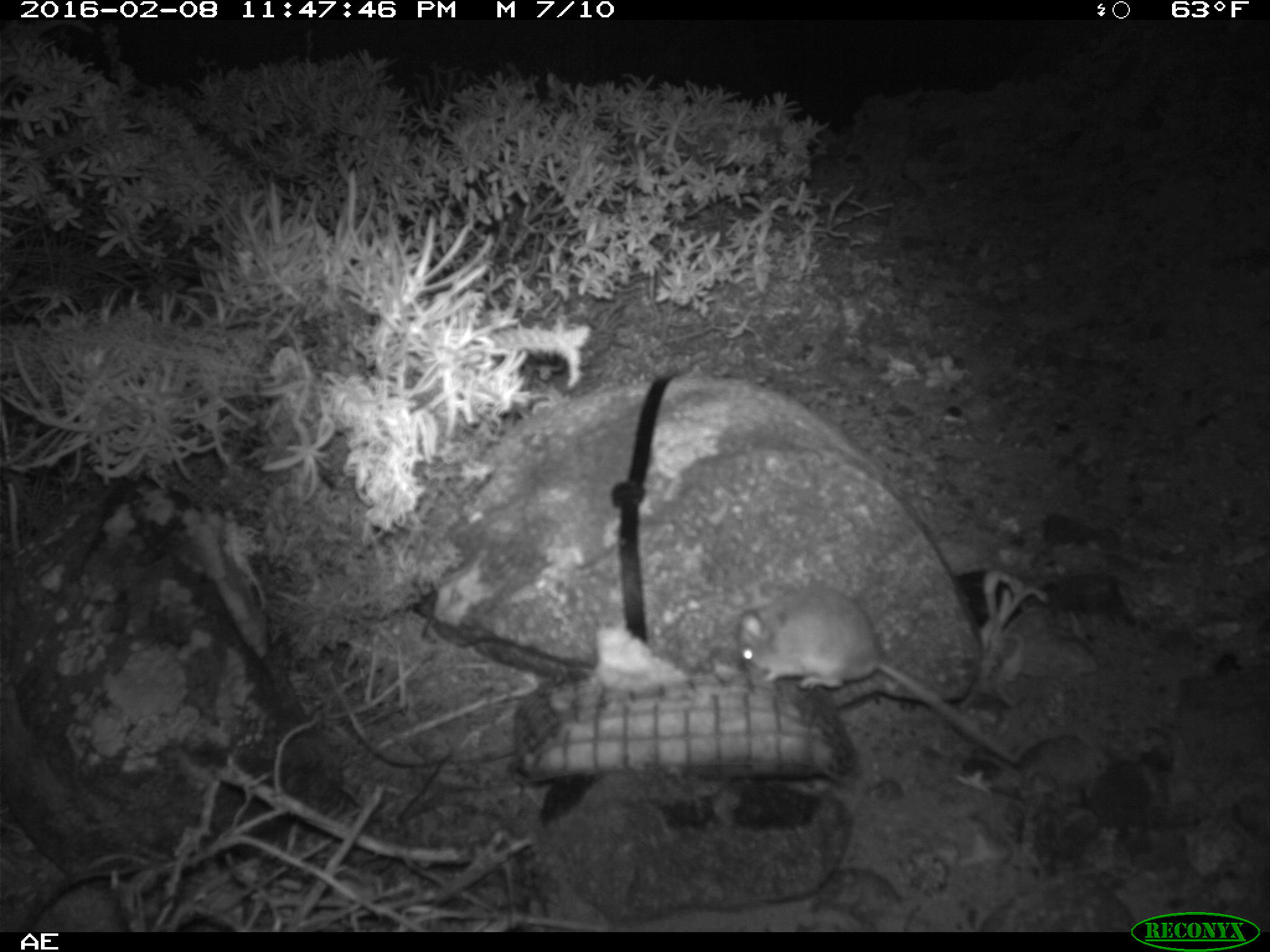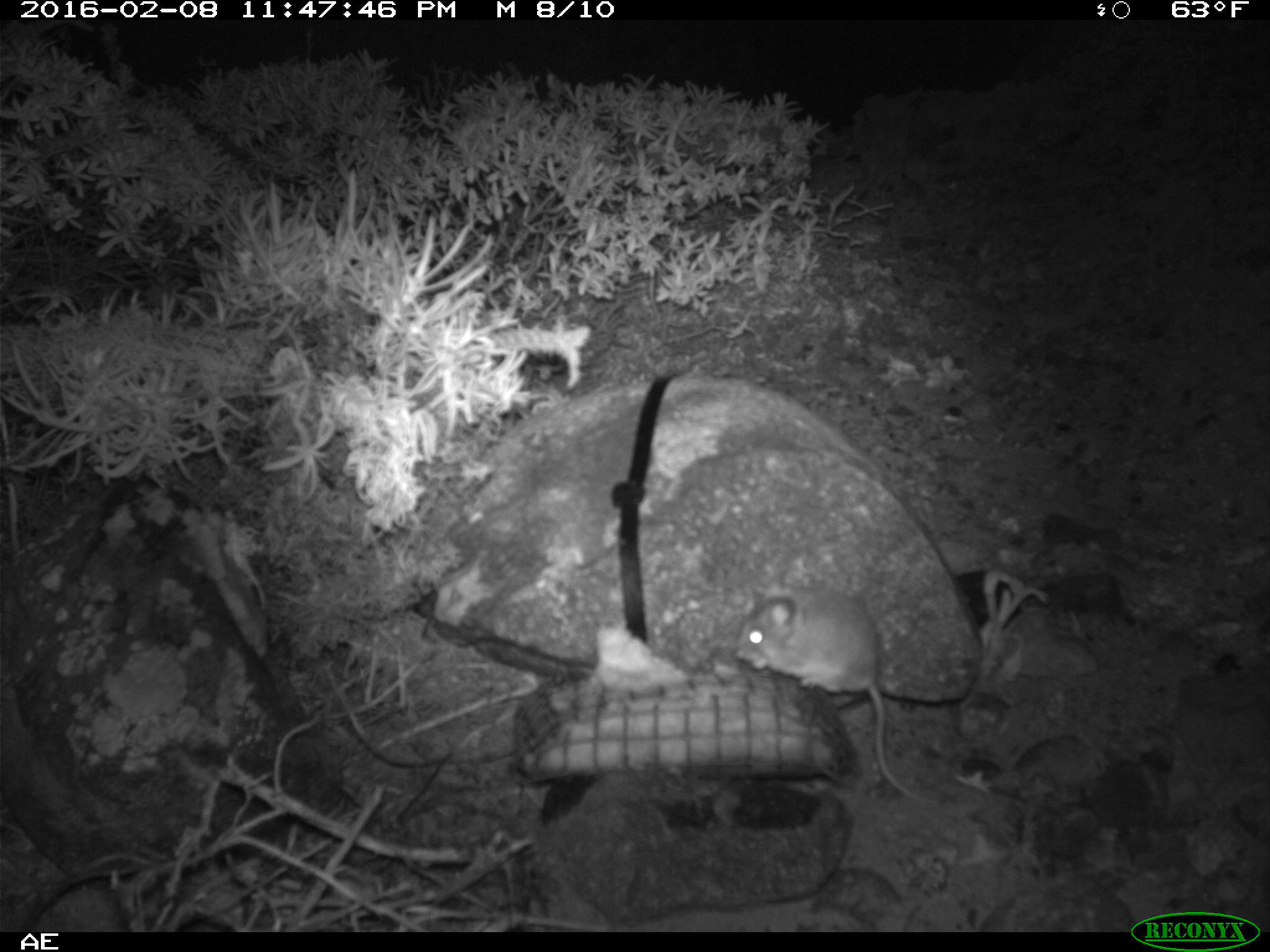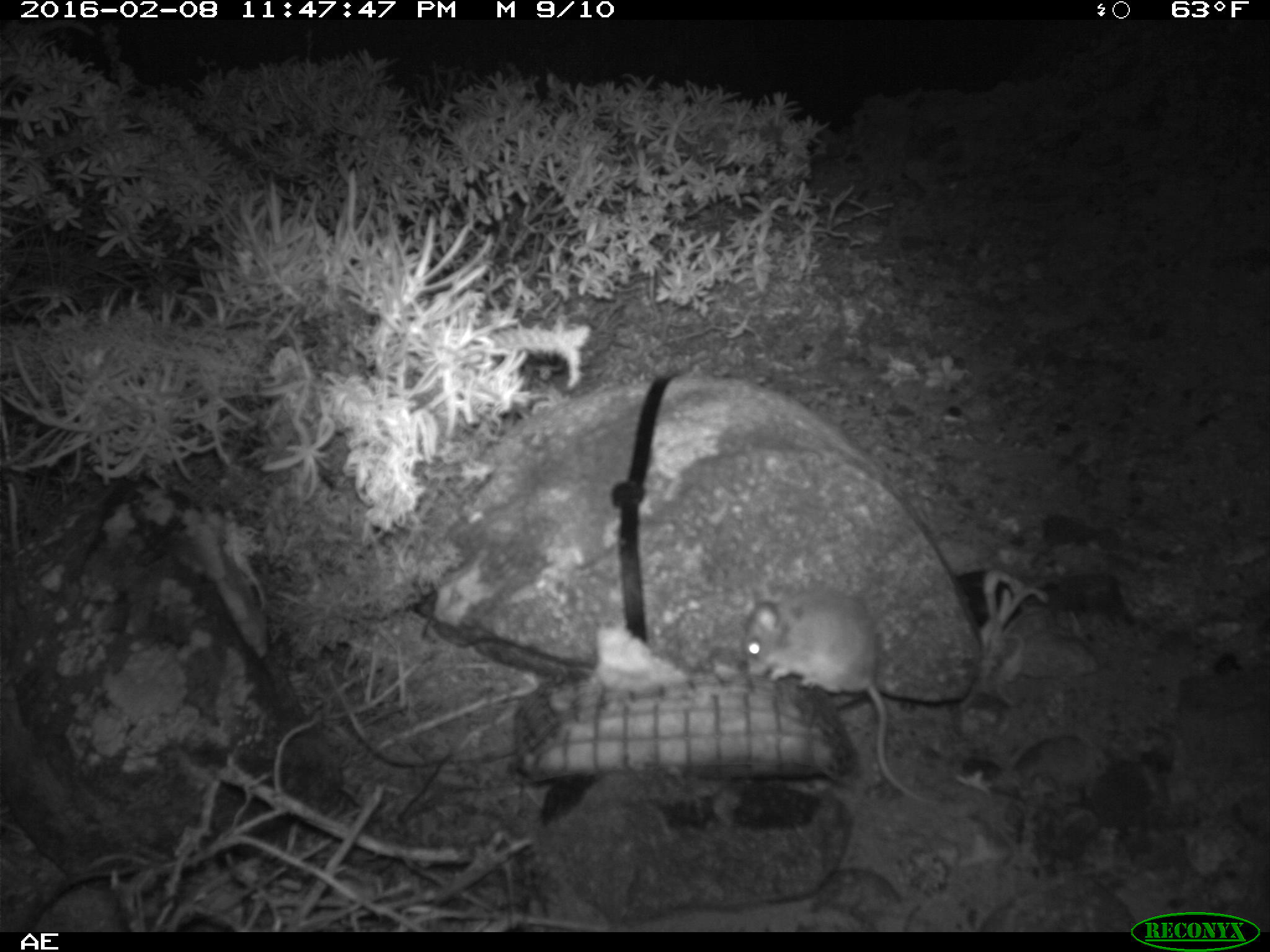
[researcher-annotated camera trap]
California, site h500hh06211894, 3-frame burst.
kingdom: Animalia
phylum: Chordata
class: Mammalia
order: Rodentia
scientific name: Rodentia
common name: rodent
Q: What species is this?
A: Rodent (Rodentia).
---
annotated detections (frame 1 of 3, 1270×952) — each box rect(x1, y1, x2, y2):
rodent: rect(737, 587, 1016, 761)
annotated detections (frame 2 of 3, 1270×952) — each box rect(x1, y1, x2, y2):
rodent: rect(736, 573, 939, 806)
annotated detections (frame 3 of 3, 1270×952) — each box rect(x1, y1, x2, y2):
rodent: rect(744, 584, 938, 804)